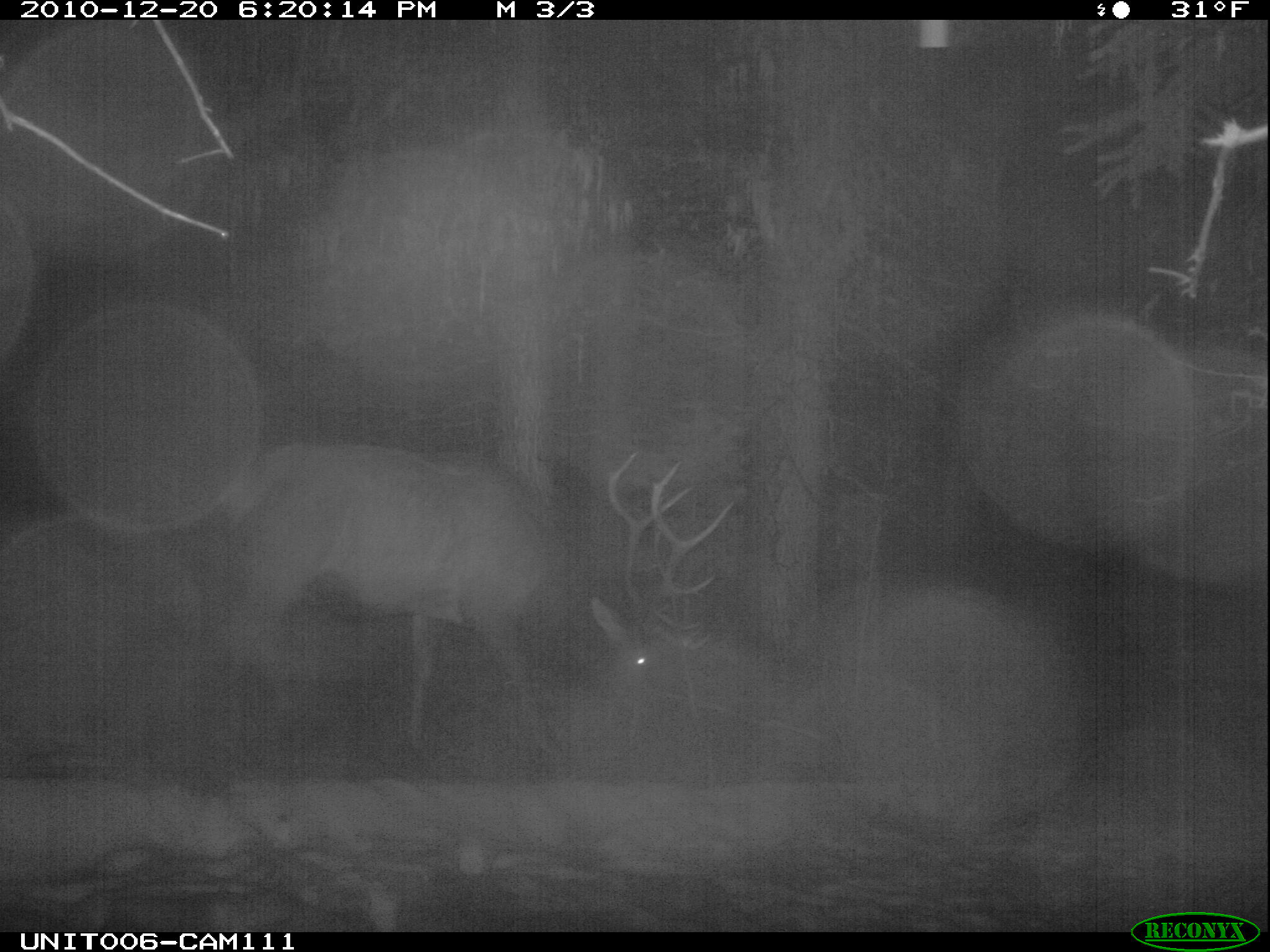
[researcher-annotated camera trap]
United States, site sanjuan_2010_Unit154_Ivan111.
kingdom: Animalia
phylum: Chordata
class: Mammalia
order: Artiodactyla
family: Cervidae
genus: Cervus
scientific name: Cervus elaphus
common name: red deer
Cervus elaphus (red deer).